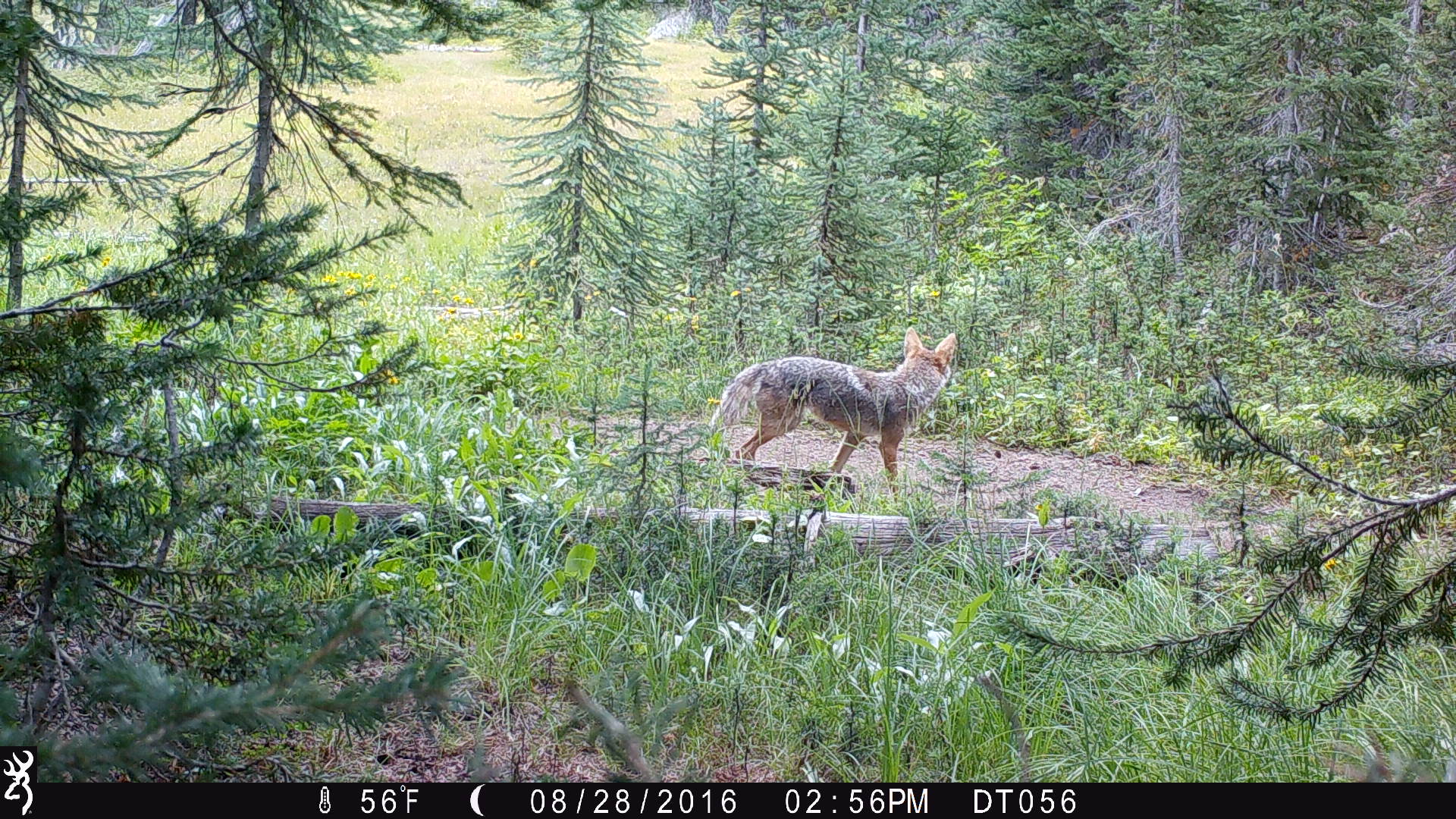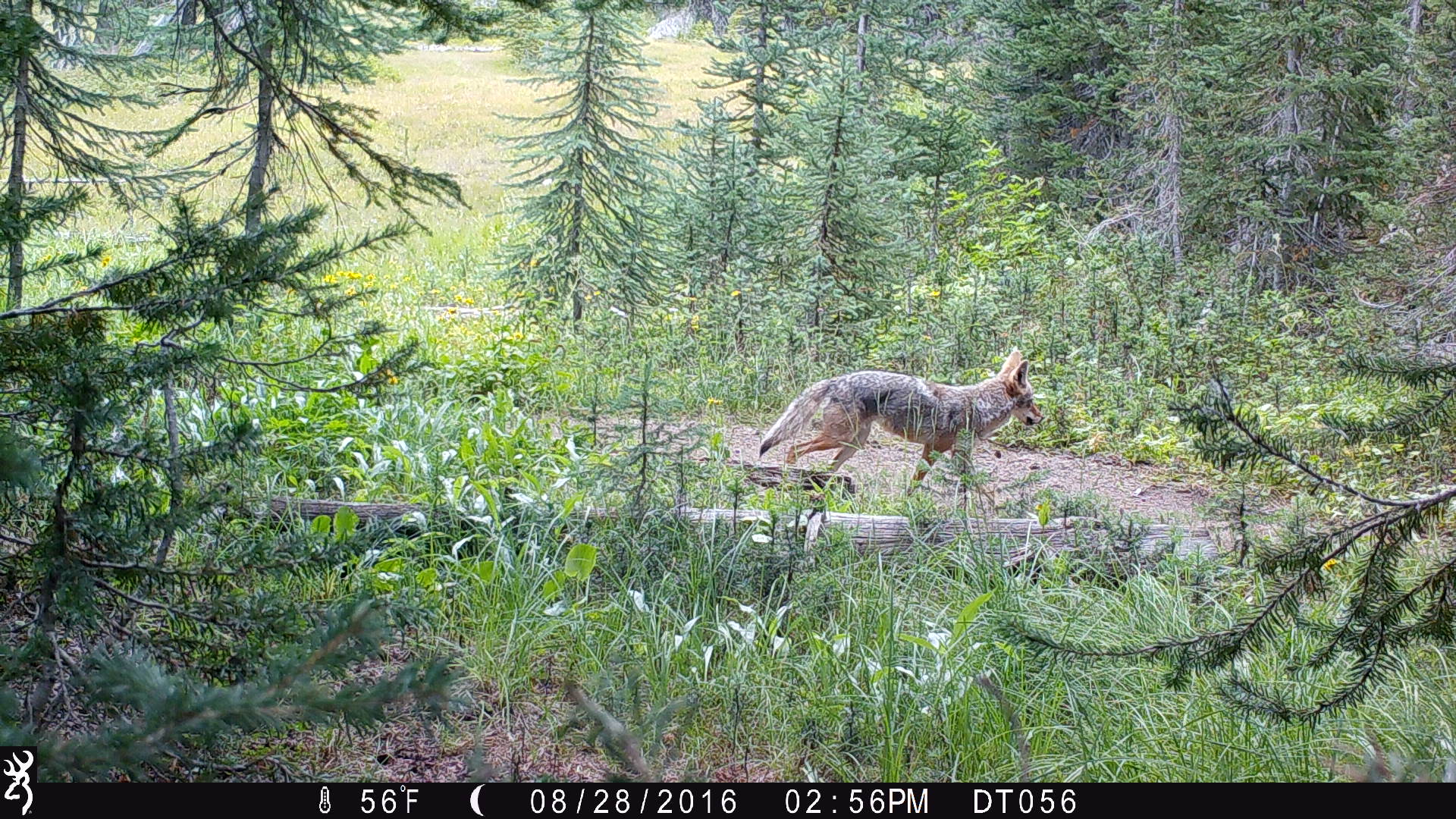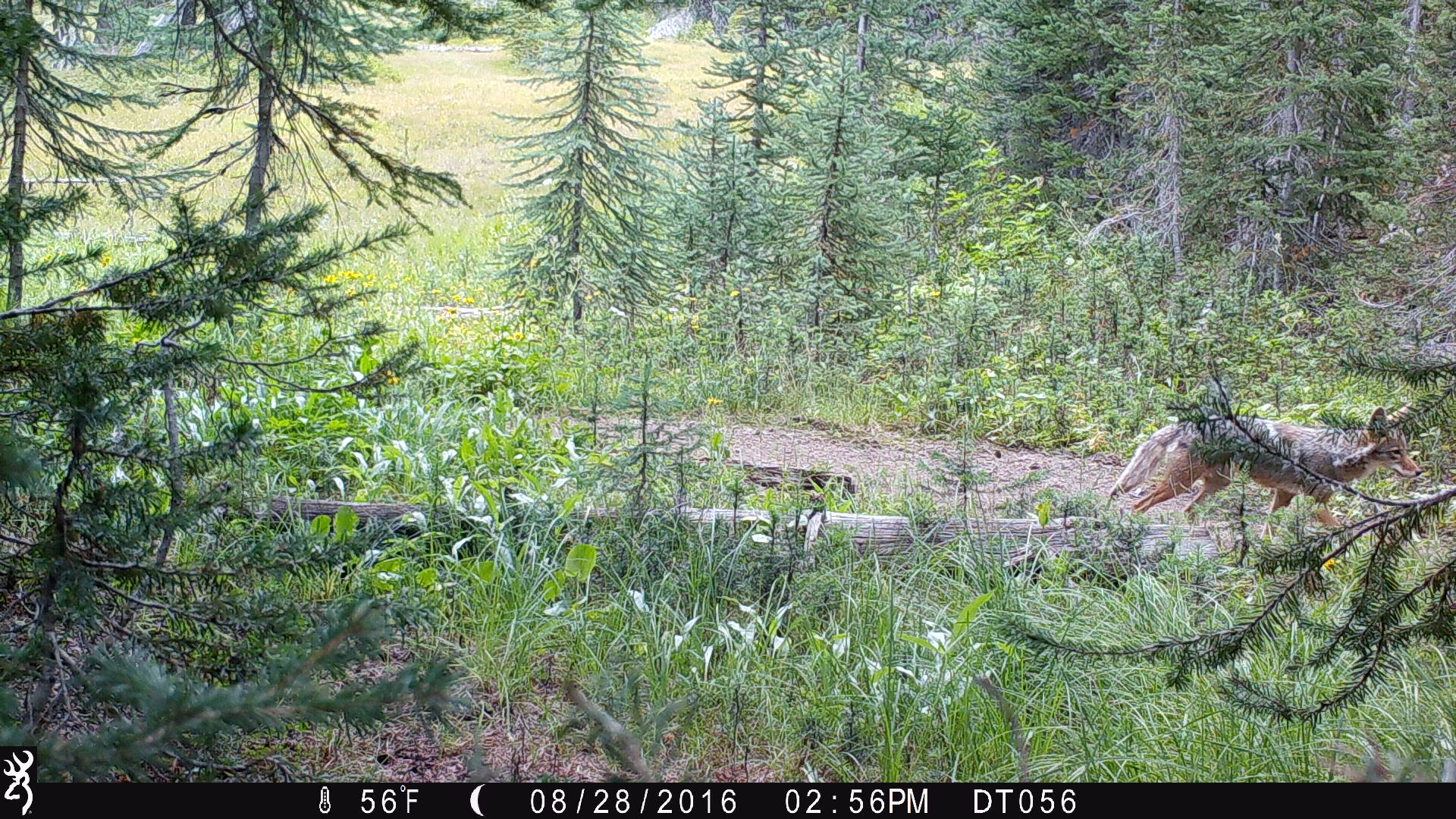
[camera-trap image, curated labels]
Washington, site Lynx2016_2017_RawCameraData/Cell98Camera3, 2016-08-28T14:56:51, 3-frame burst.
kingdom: Animalia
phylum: Chordata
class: Mammalia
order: Carnivora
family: Canidae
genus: Canis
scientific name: Canis latrans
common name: coyote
Canis latrans (coyote). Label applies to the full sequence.